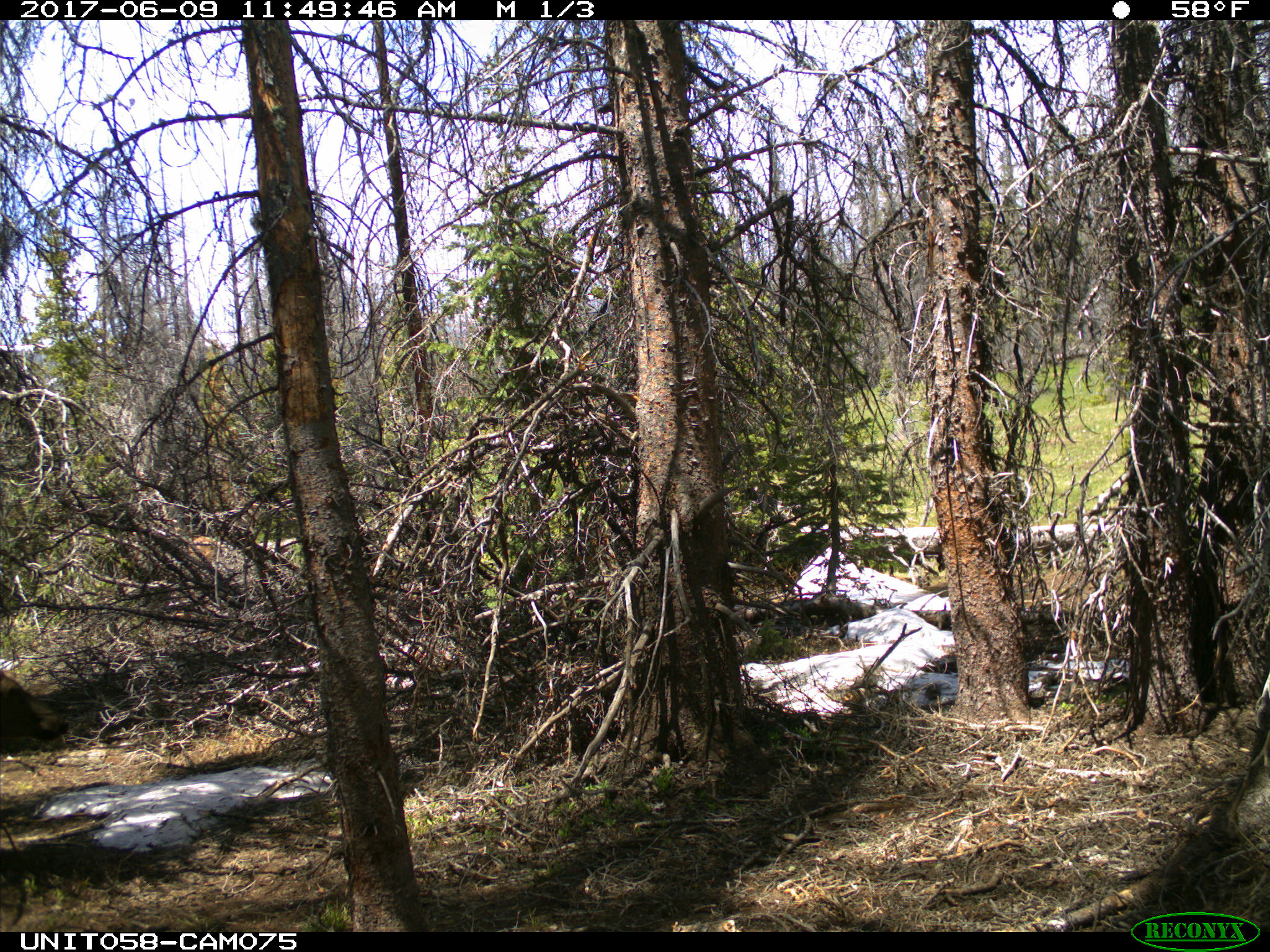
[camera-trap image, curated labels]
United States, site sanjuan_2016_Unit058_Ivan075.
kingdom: Animalia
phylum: Chordata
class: Mammalia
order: Artiodactyla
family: Cervidae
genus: Cervus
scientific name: Cervus elaphus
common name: red deer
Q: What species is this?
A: Cervus elaphus (red deer).